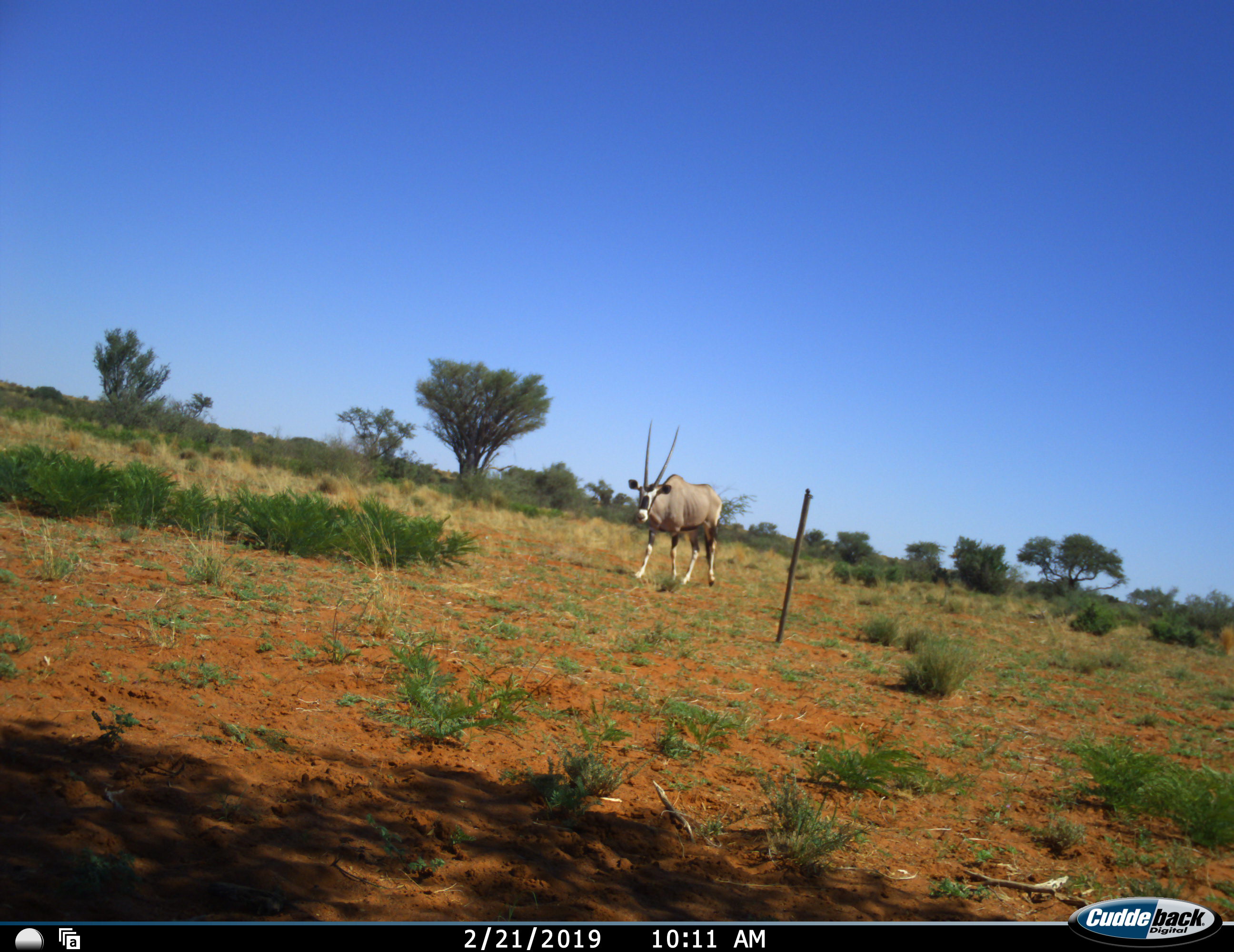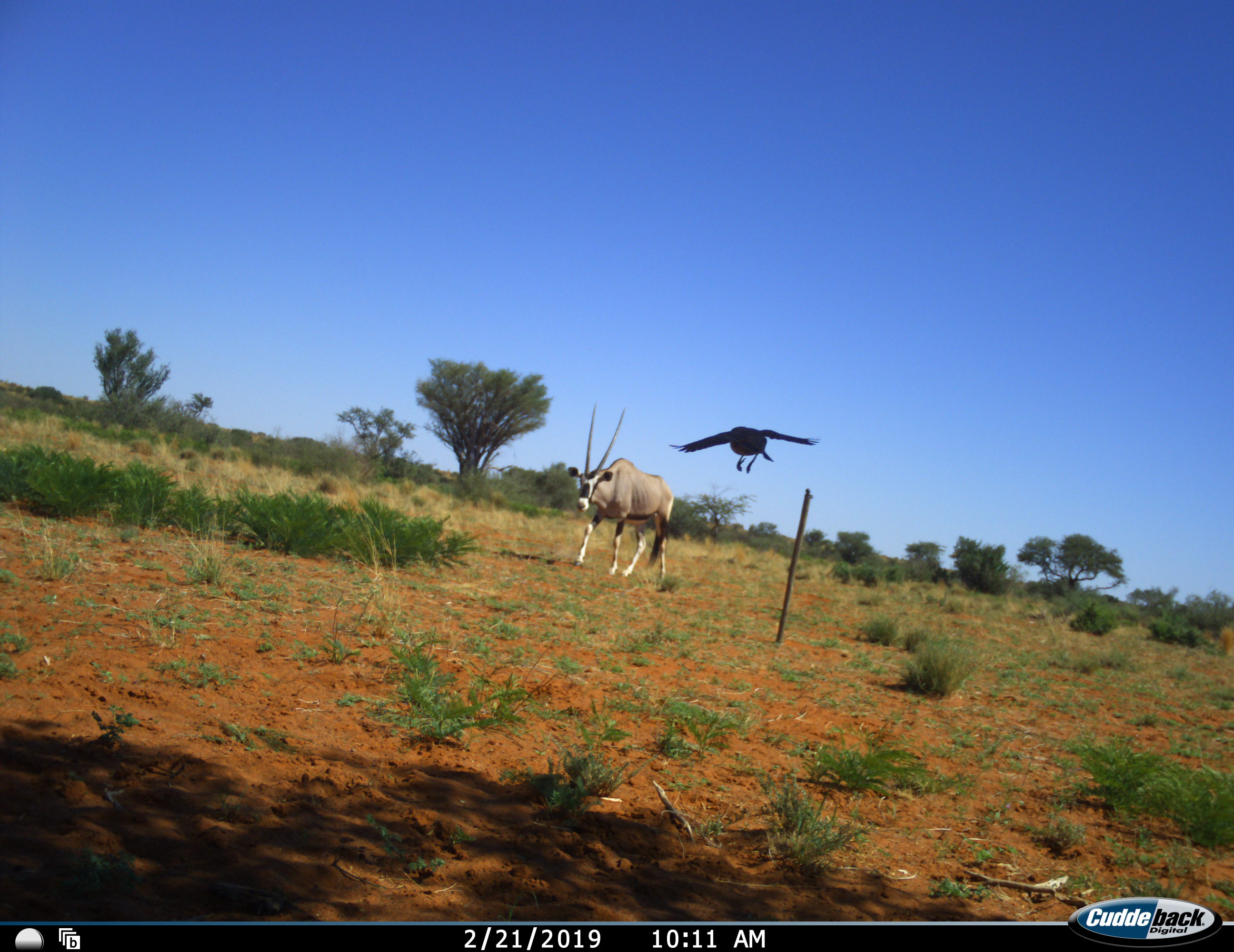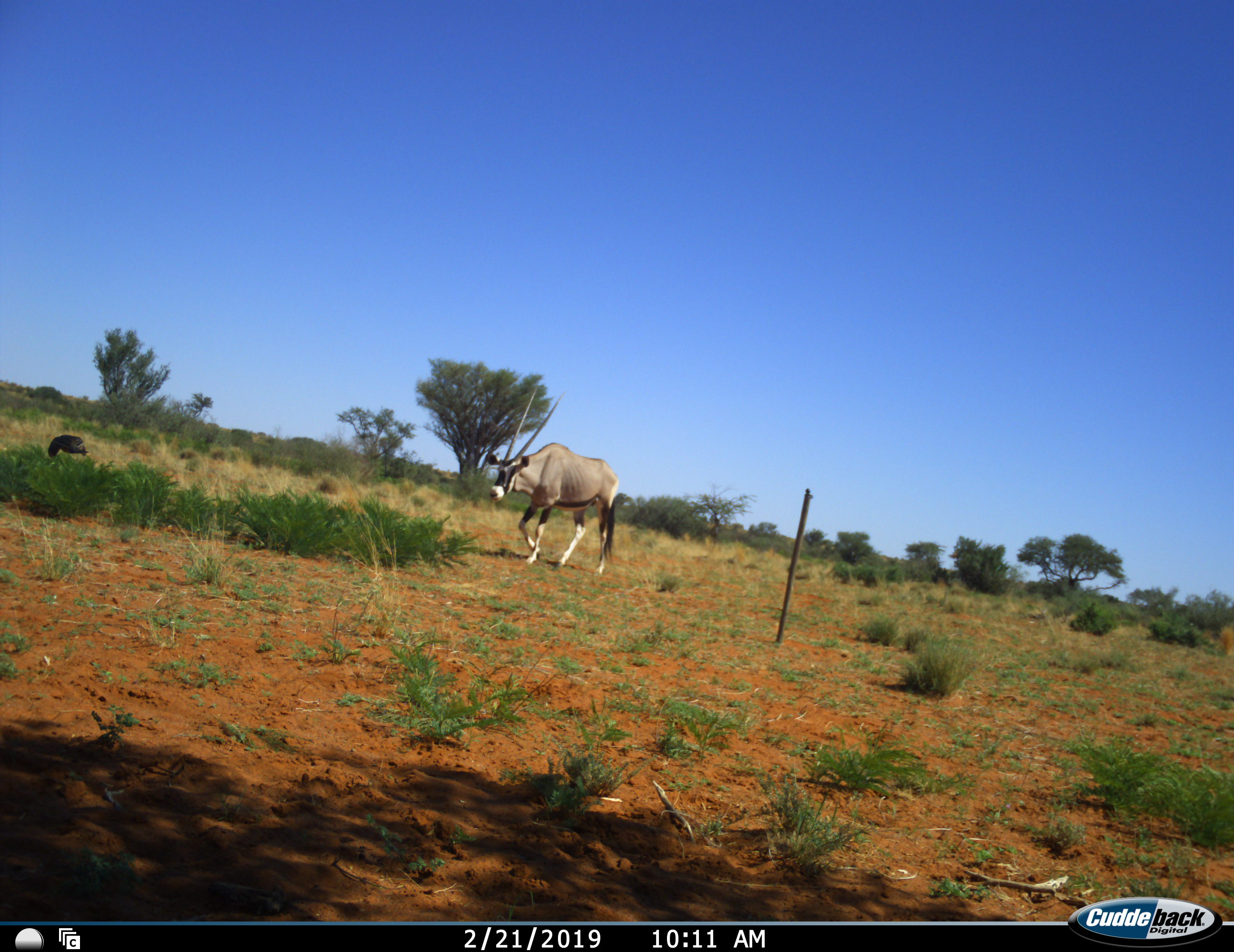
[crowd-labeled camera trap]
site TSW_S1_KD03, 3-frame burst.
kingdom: Animalia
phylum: Chordata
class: Aves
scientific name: Aves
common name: bird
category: birdother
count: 1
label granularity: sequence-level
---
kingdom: Animalia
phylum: Chordata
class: Mammalia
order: Artiodactyla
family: Bovidae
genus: Oryx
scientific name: Oryx gazella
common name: gemsbok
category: oryx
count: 1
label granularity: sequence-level